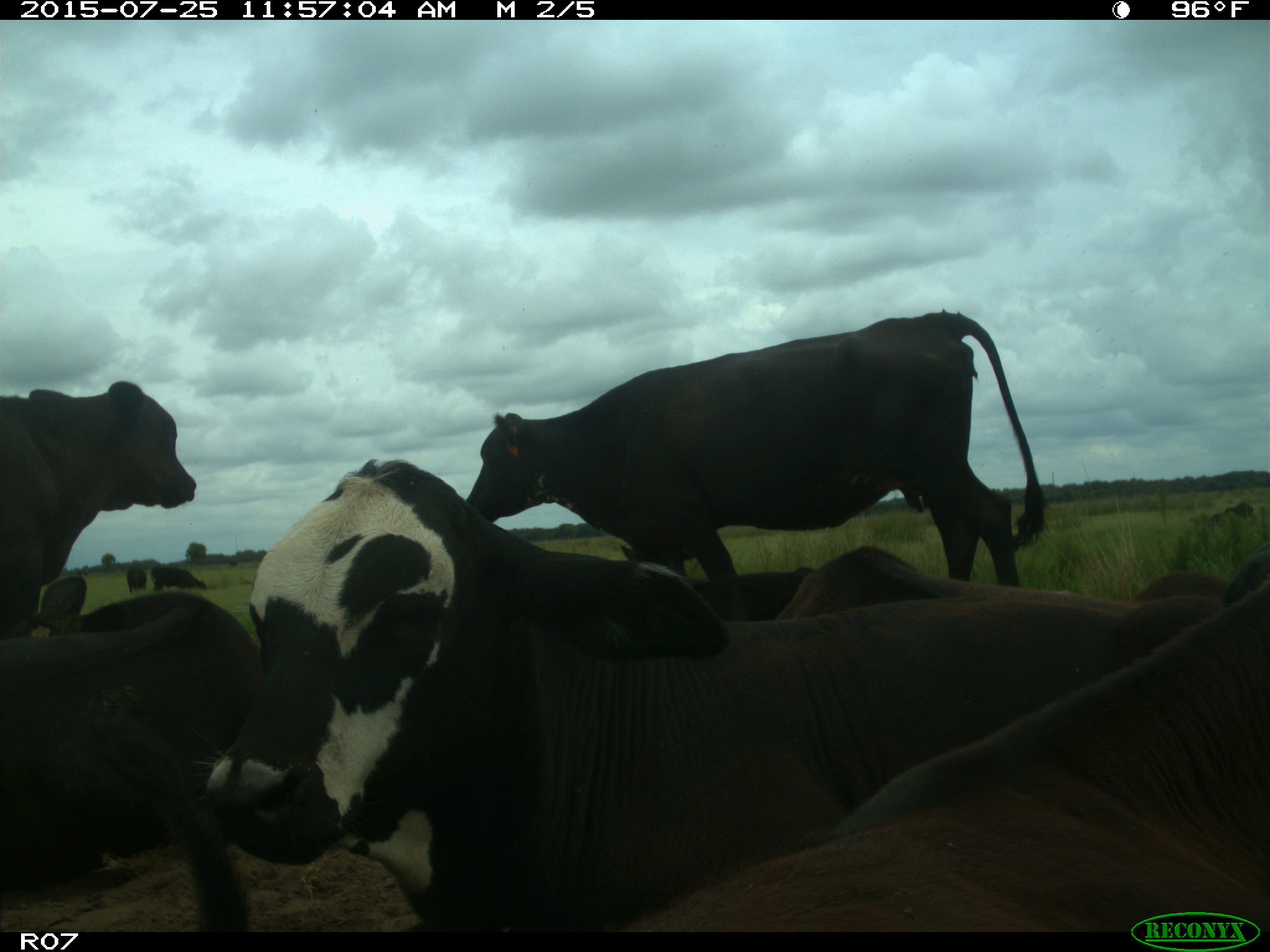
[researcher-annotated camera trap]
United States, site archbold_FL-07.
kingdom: Animalia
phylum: Chordata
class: Mammalia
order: Artiodactyla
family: Bovidae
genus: Bos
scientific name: Bos taurus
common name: domestic cow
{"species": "Bos taurus (domestic cow)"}